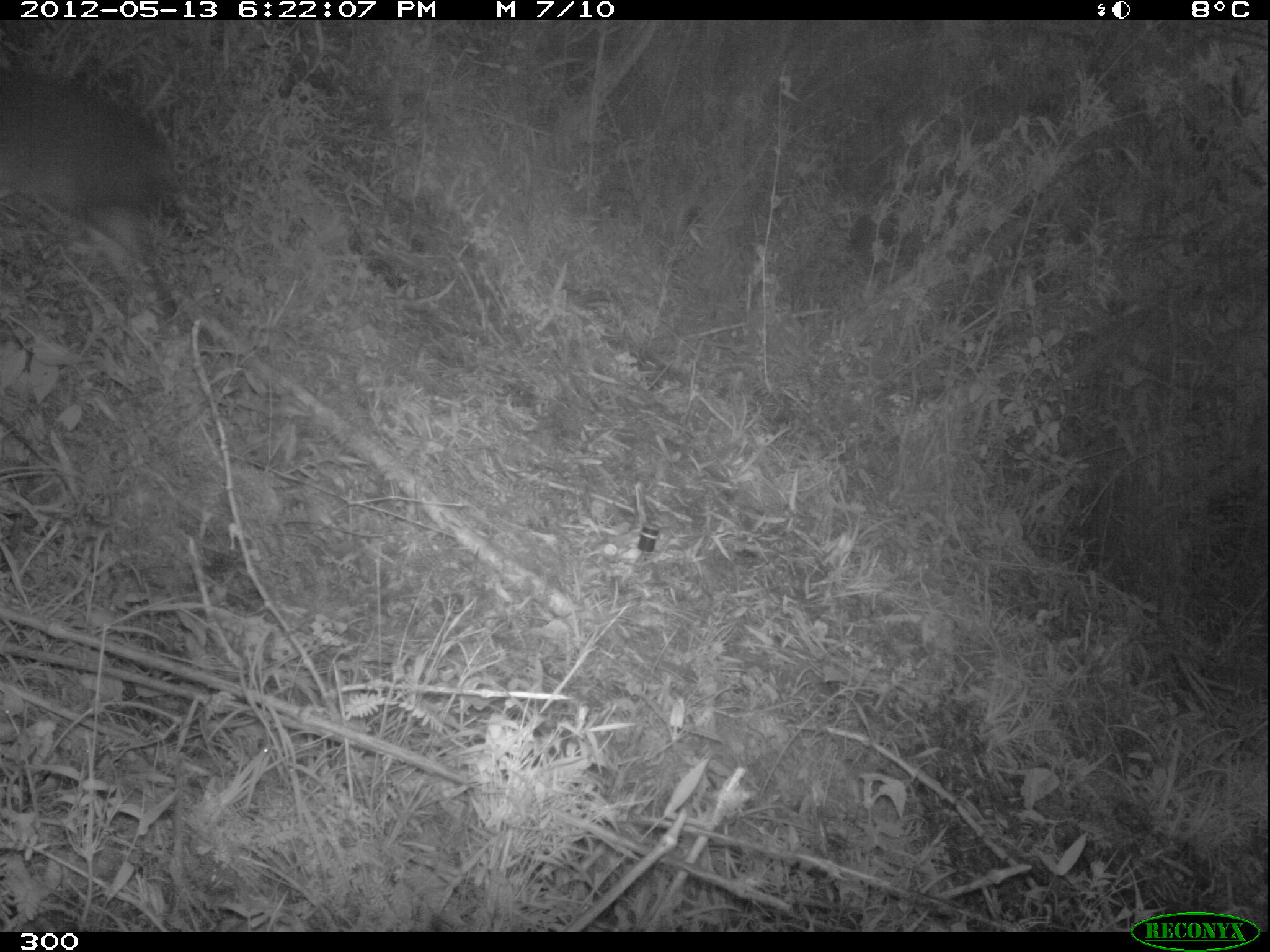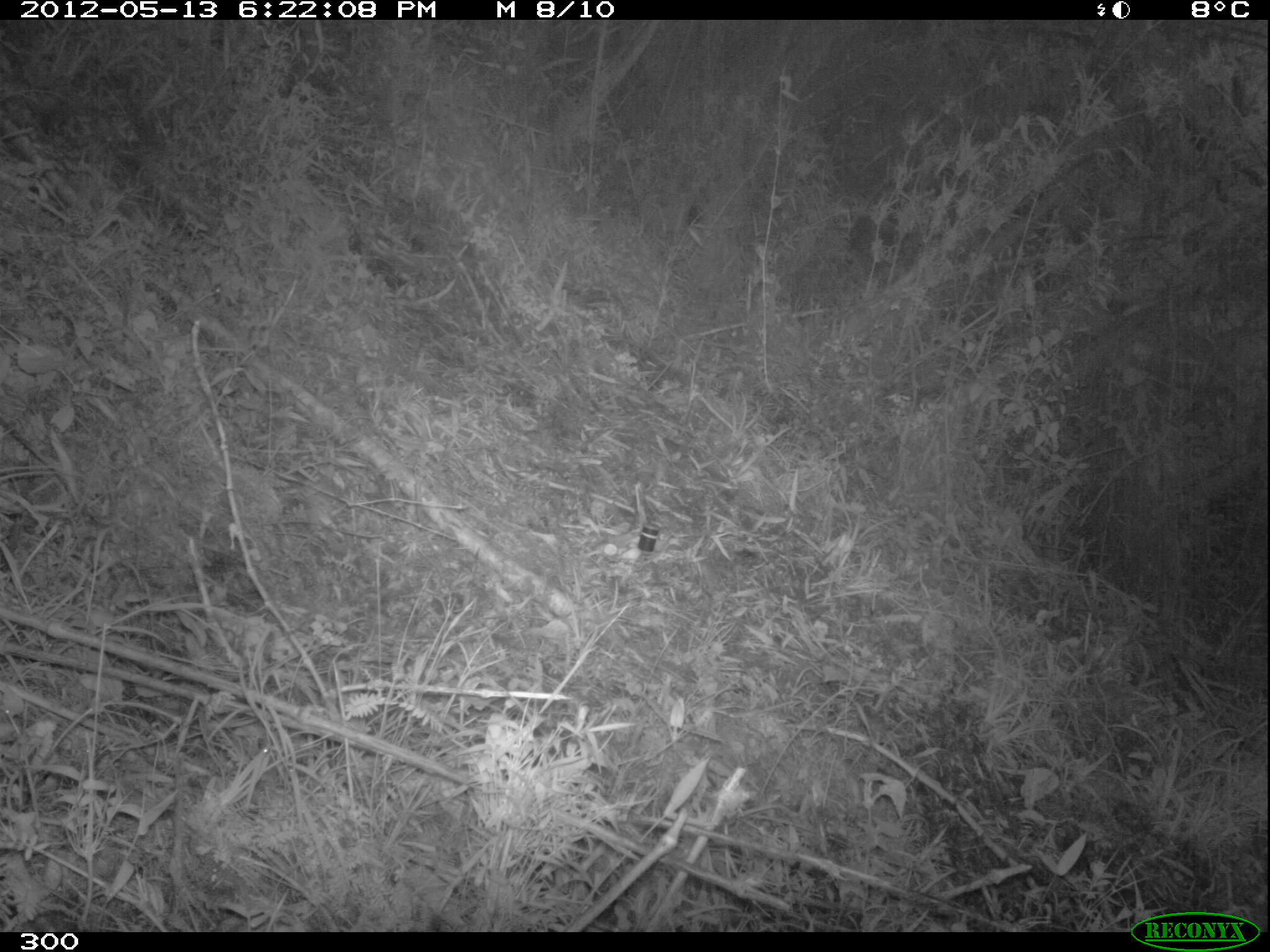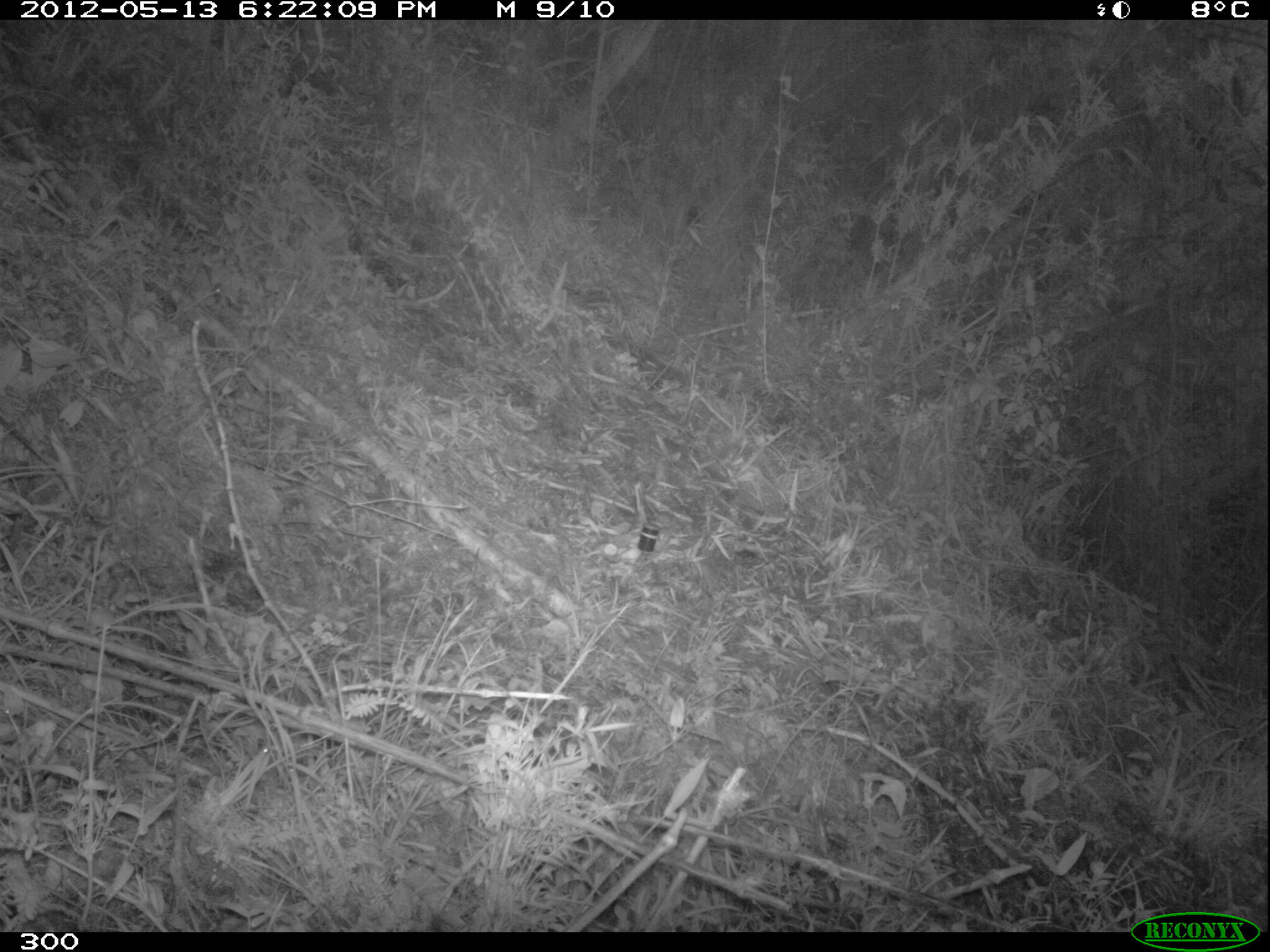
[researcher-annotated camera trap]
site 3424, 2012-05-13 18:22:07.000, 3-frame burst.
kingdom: Animalia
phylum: Chordata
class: Mammalia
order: Artiodactyla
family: Cervidae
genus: Mazama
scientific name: Mazama chunyi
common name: dwarf brocket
Mazama chunyi (dwarf brocket).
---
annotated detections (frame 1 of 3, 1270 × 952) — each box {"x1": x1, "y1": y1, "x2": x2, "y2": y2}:
mazama chunyi: {"x1": 0, "y1": 77, "x2": 173, "y2": 314}